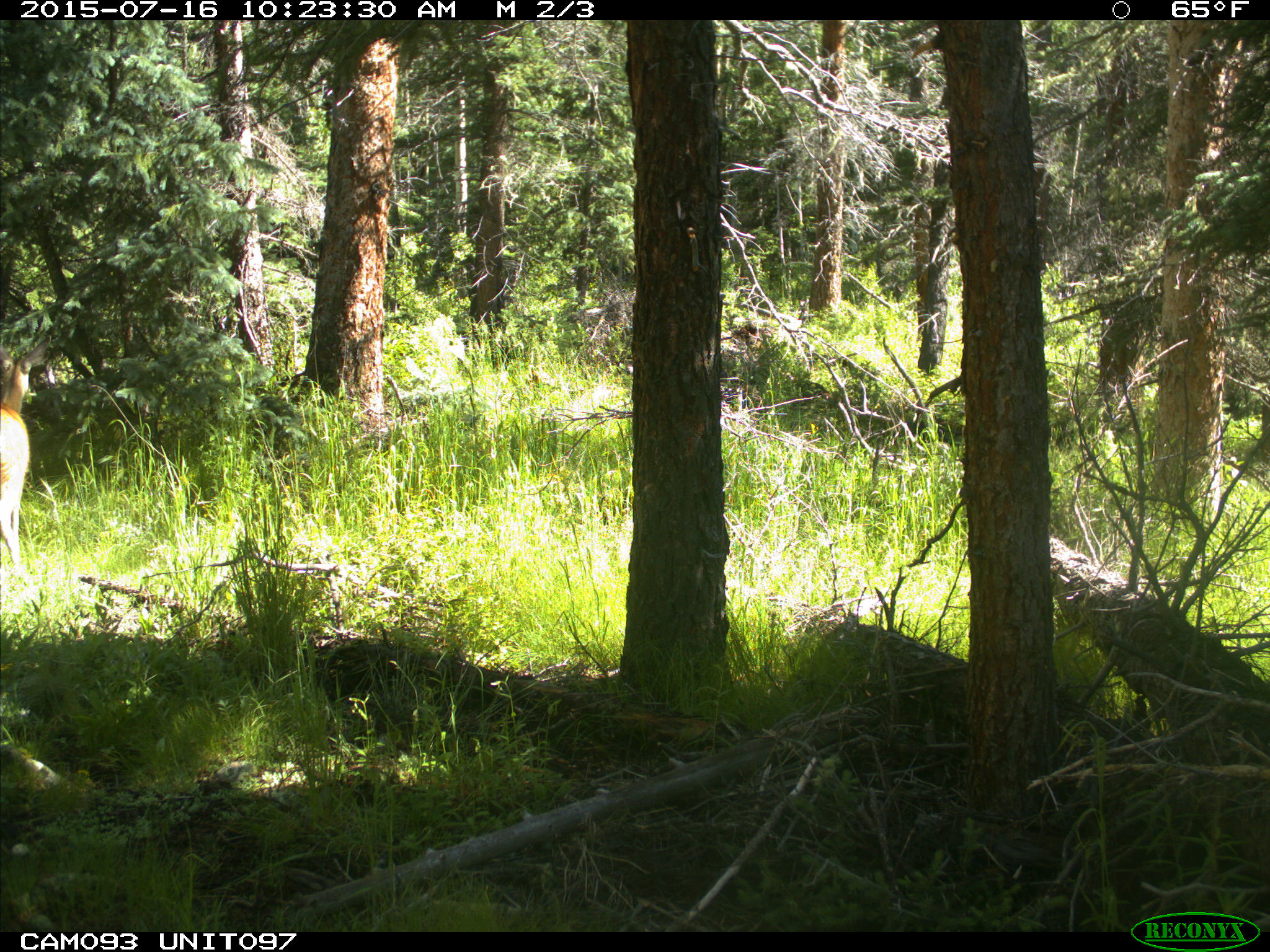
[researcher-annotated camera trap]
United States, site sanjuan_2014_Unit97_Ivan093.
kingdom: Animalia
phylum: Chordata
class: Mammalia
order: Artiodactyla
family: Cervidae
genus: Odocoileus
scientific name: Odocoileus hemionus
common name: mule deer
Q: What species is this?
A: Odocoileus hemionus (mule deer).